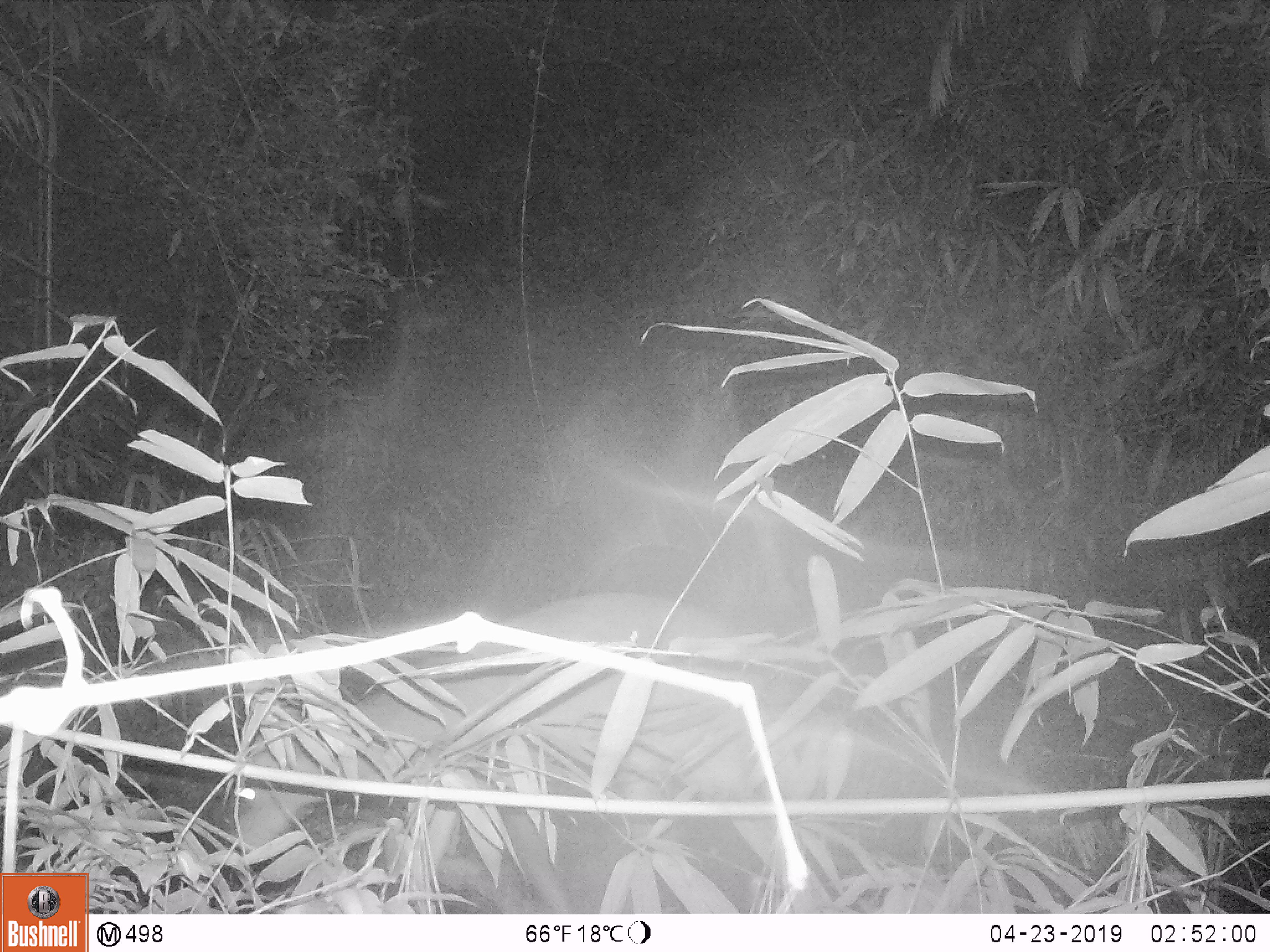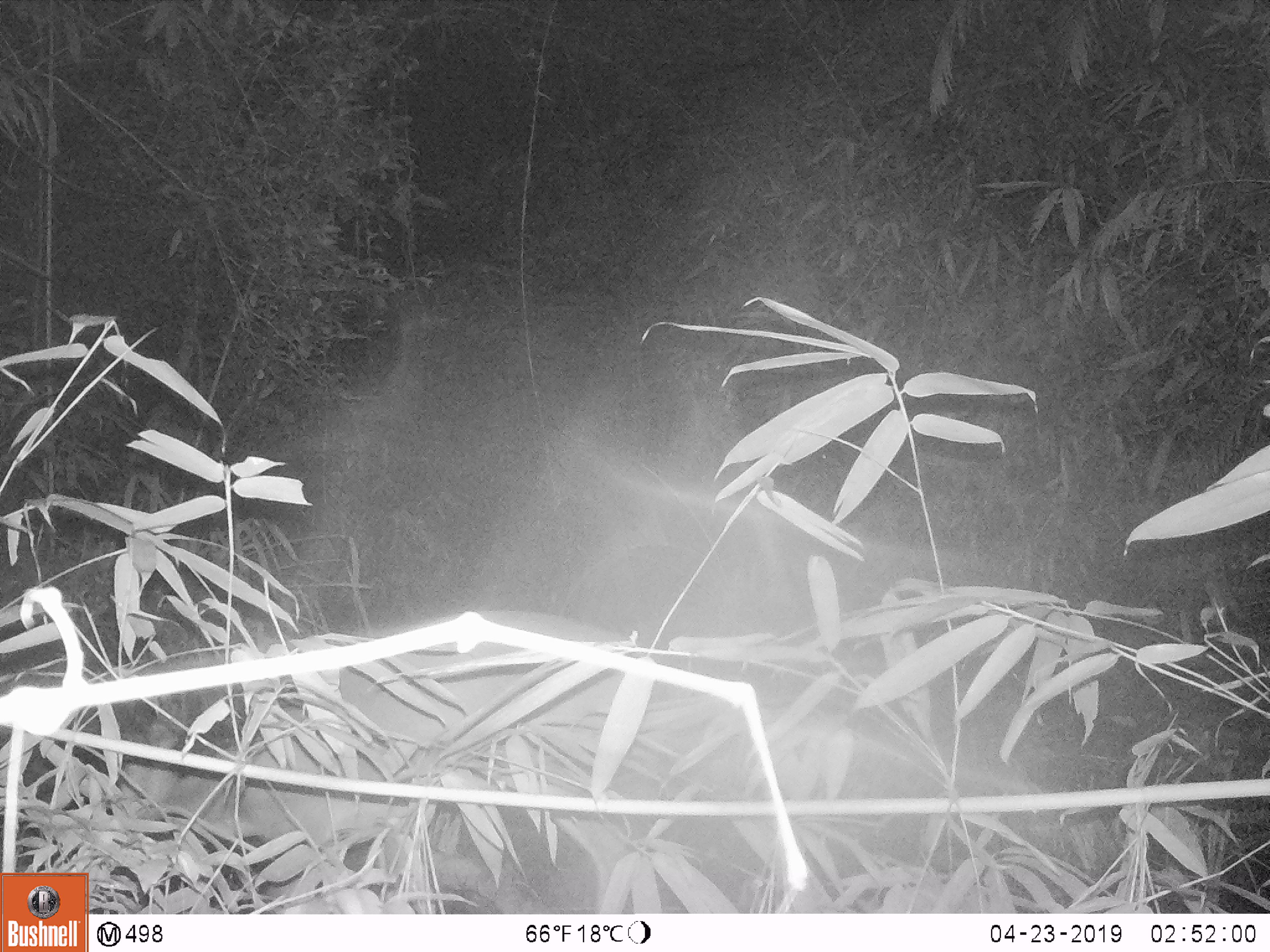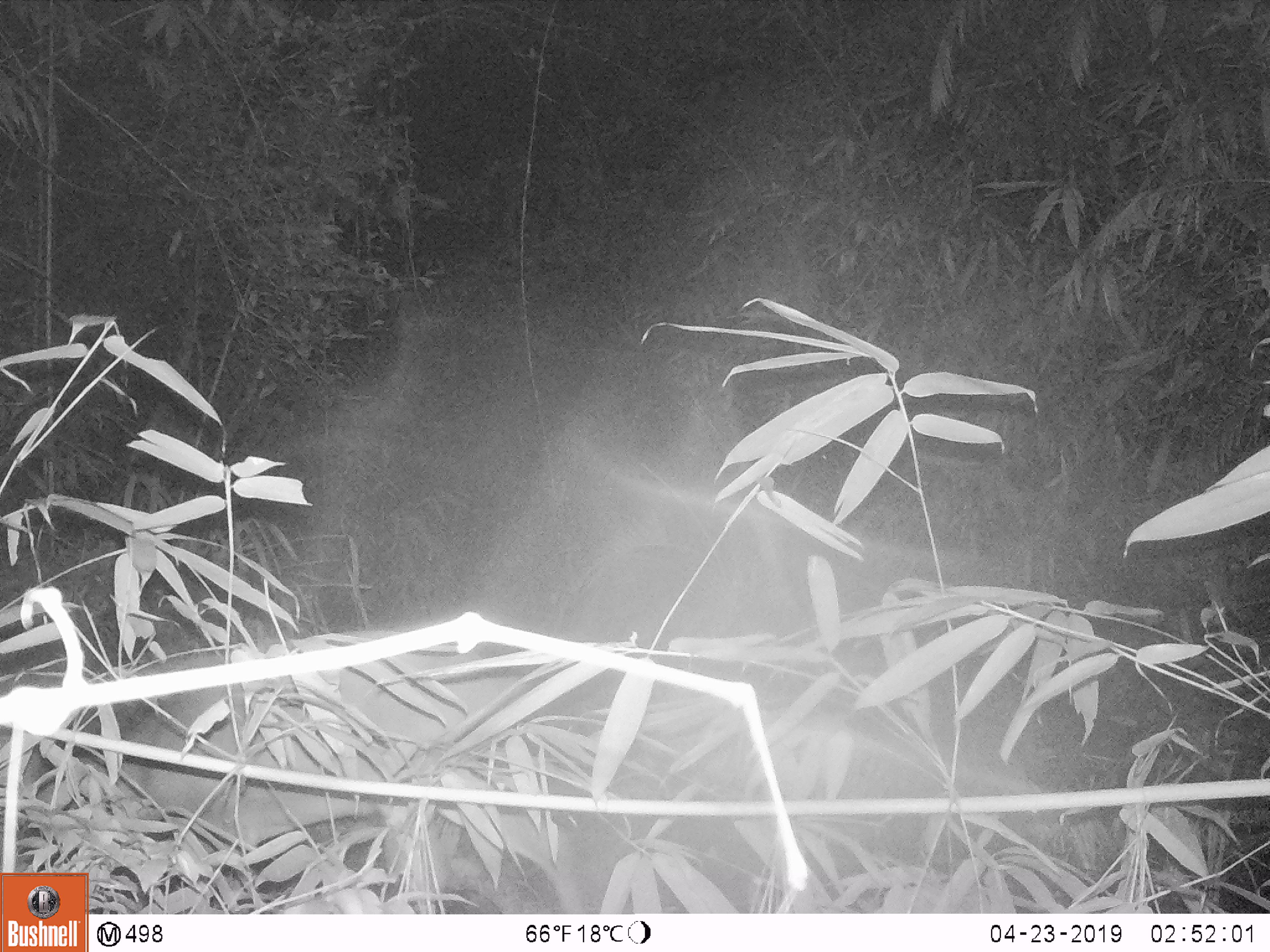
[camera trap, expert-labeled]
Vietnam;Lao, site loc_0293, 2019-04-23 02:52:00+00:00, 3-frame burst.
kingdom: Animalia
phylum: Chordata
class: Mammalia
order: Artiodactyla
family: Cervidae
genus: Muntiacus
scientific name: Muntiacus vuquangensis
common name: large-antlered muntjac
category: large antlered muntjac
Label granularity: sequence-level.